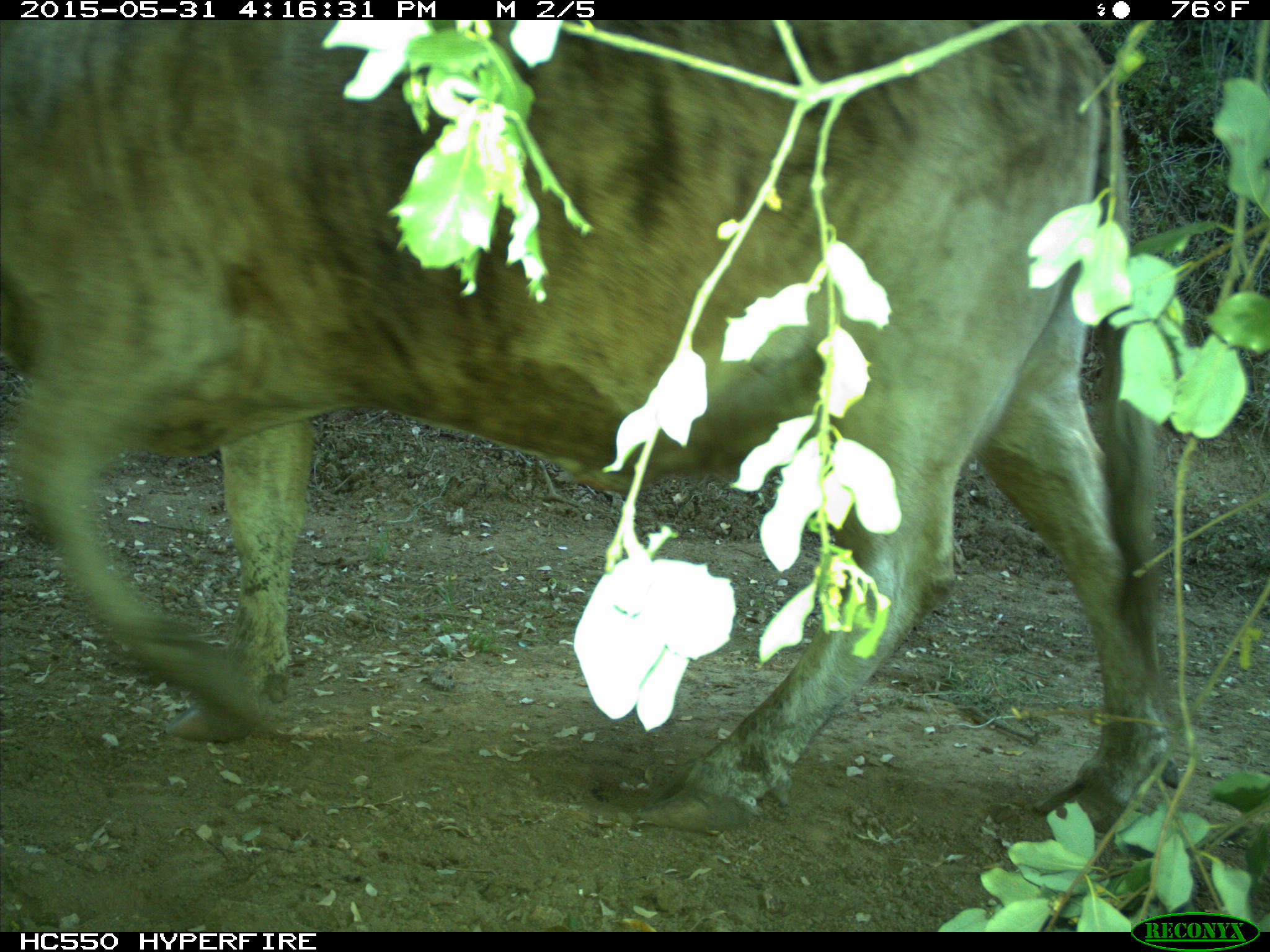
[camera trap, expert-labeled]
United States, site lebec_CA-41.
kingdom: Animalia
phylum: Chordata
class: Mammalia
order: Artiodactyla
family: Bovidae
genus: Bos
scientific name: Bos taurus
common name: domestic cow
Bos taurus (domestic cow).